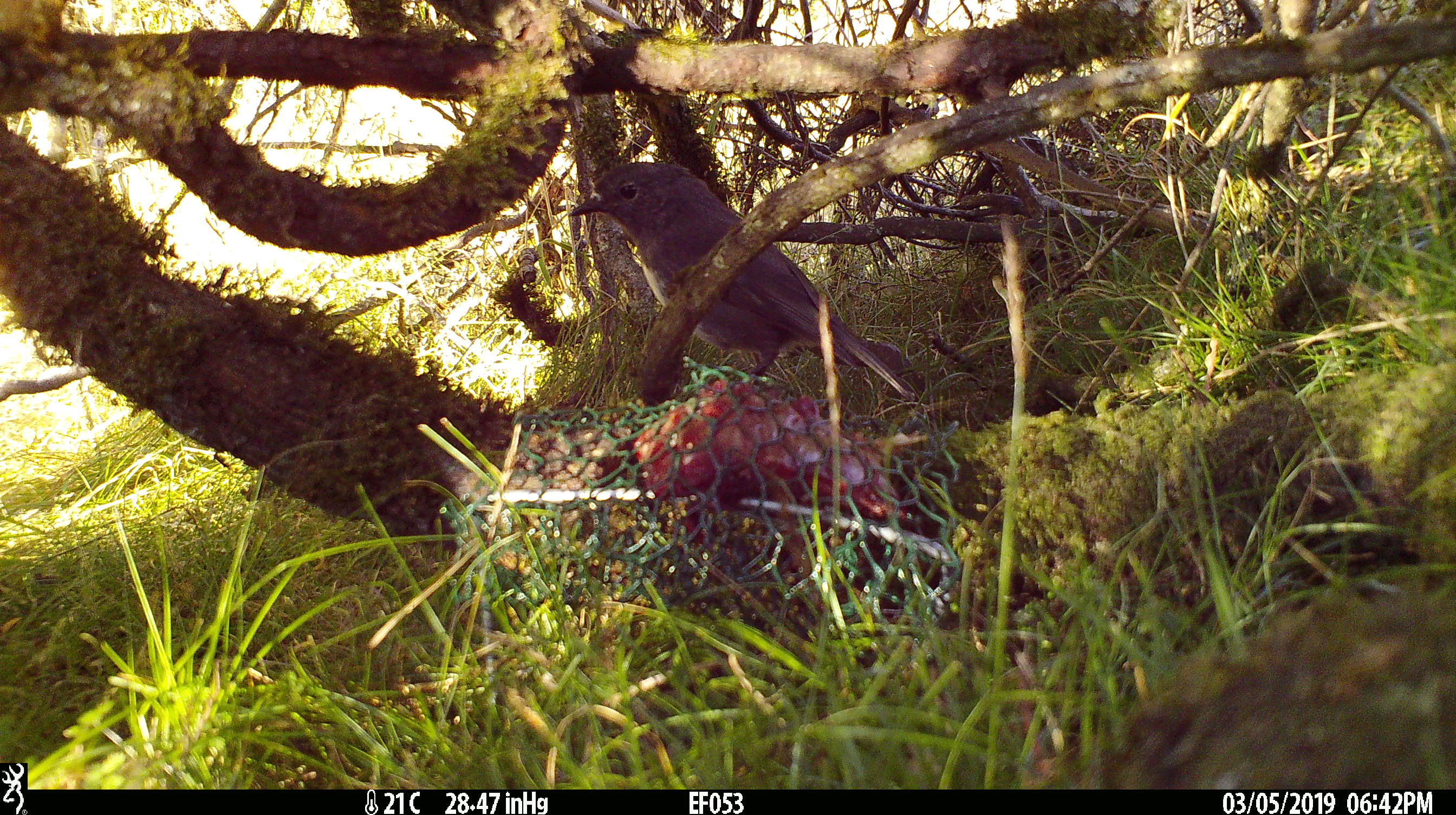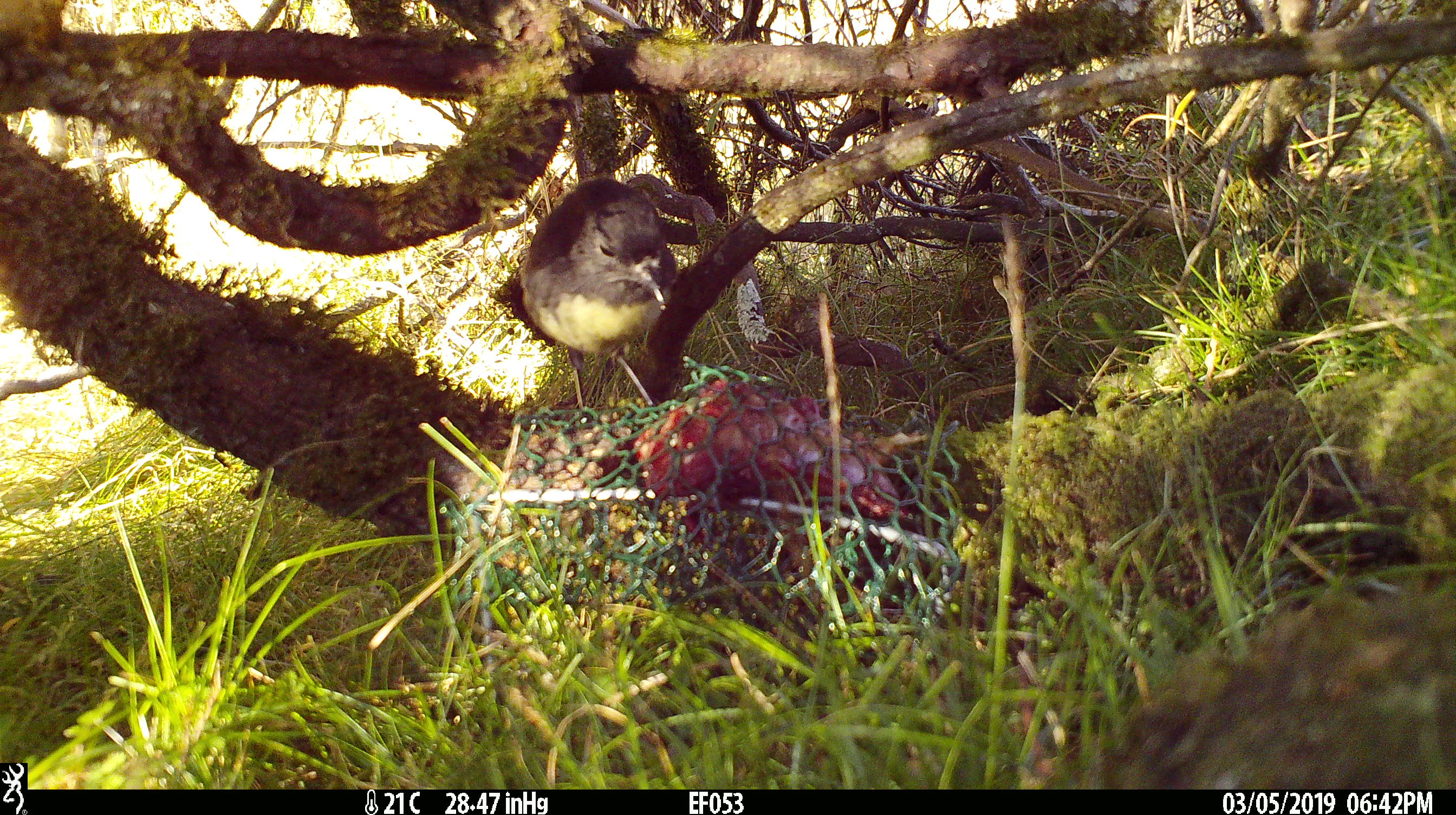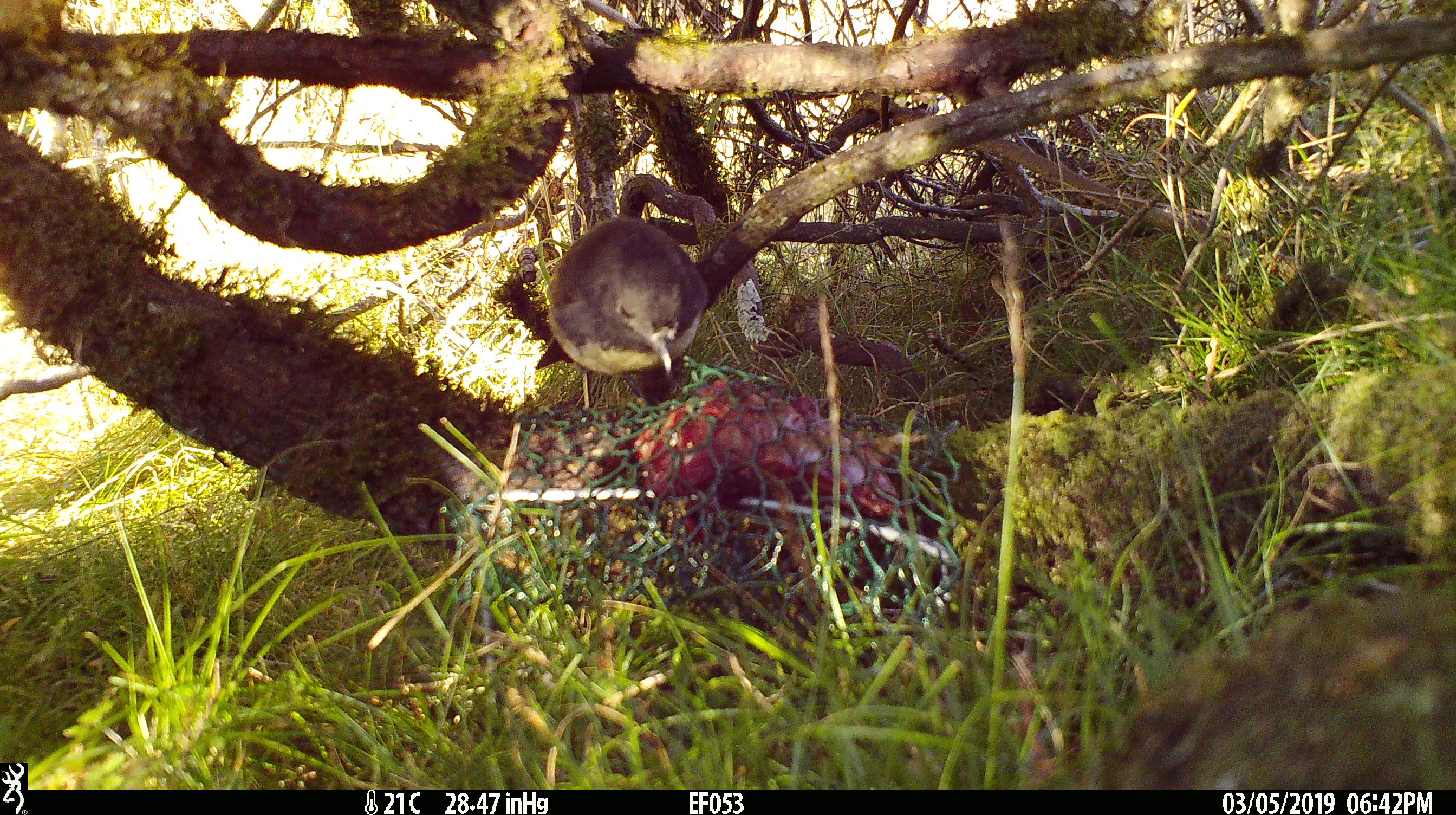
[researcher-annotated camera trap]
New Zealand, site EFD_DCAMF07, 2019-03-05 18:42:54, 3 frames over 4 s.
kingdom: Animalia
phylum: Chordata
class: Aves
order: Passeriformes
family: Petroicidae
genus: Petroica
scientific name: Petroica australis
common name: new zealand robin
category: robin